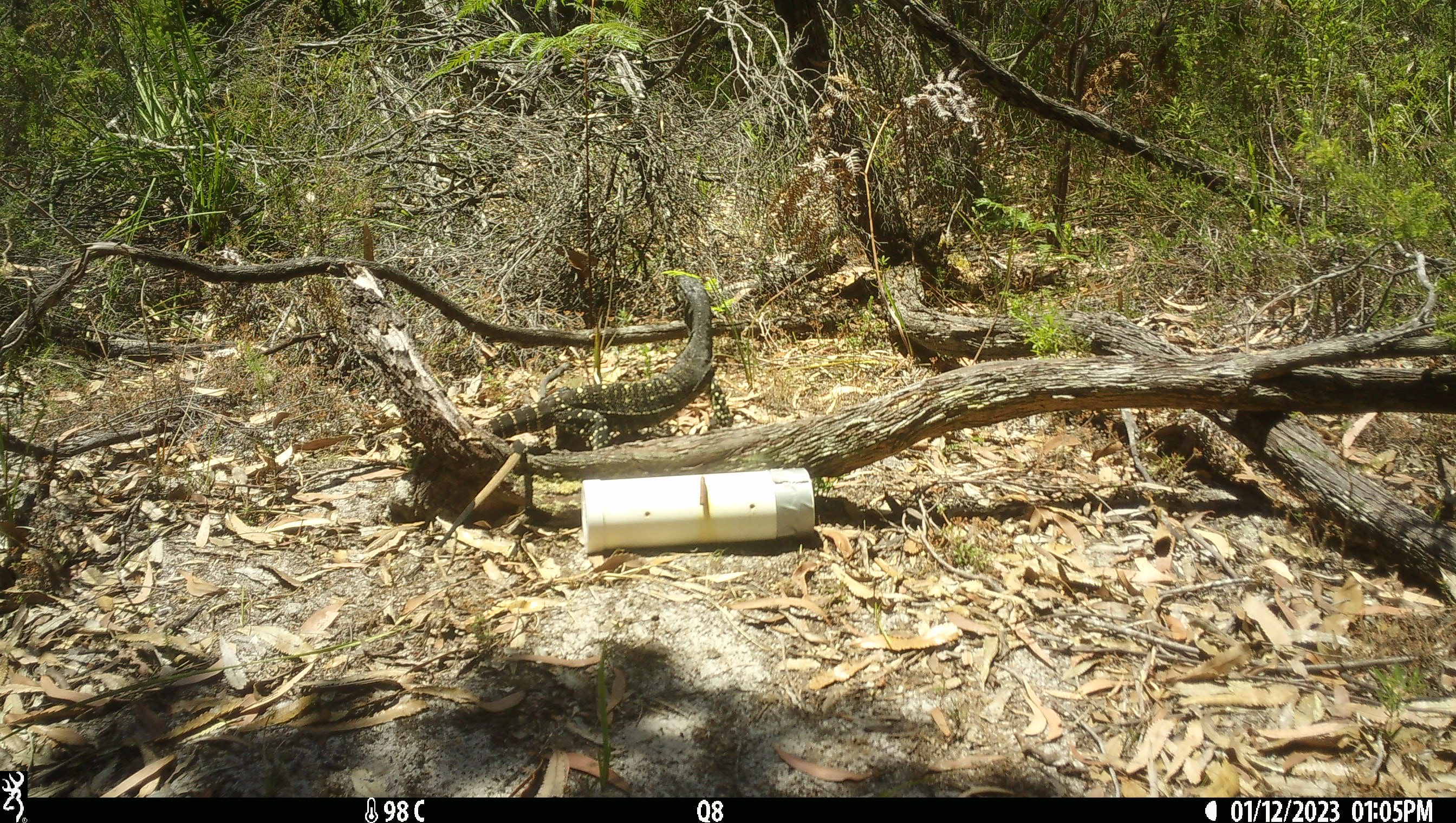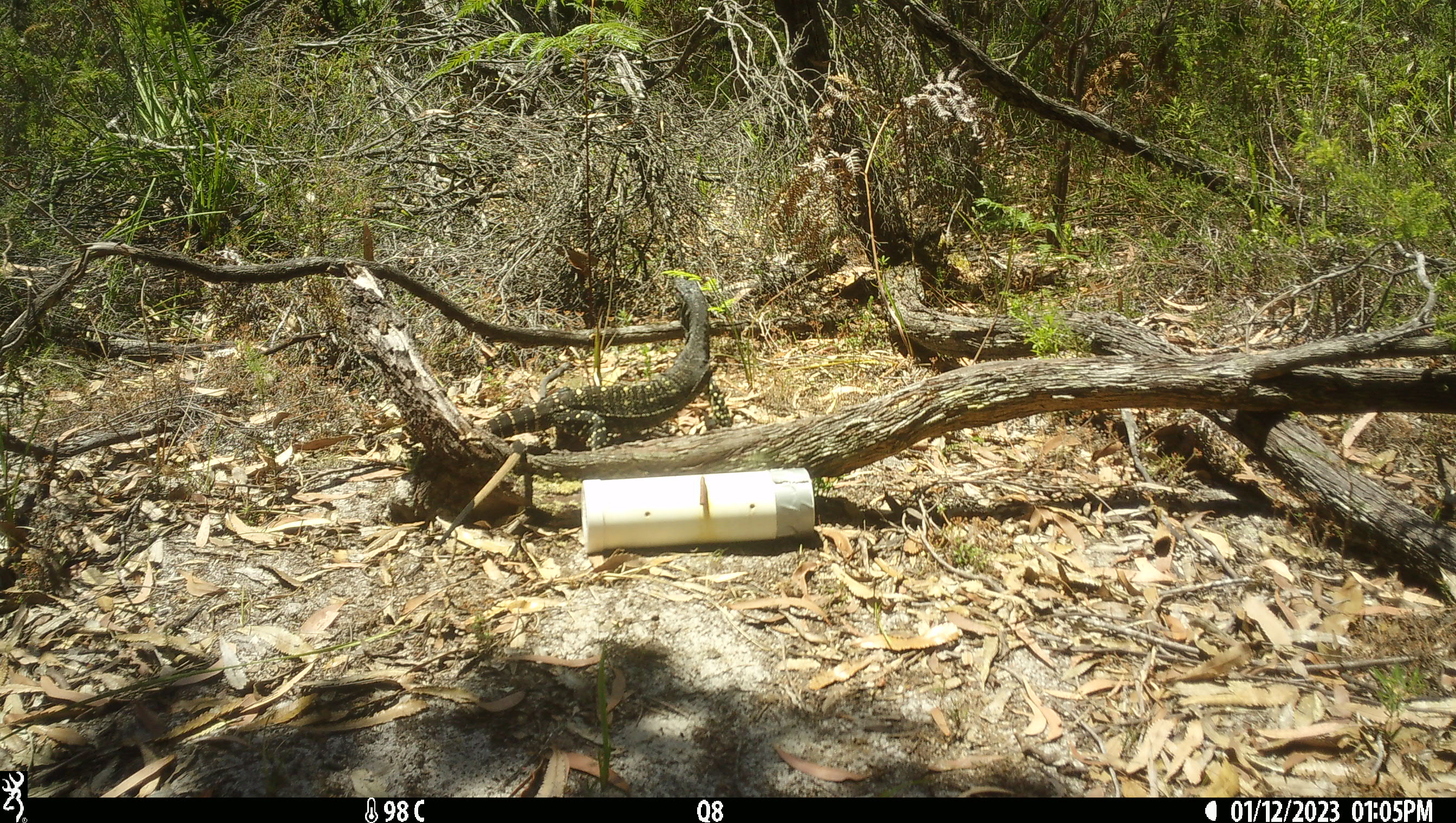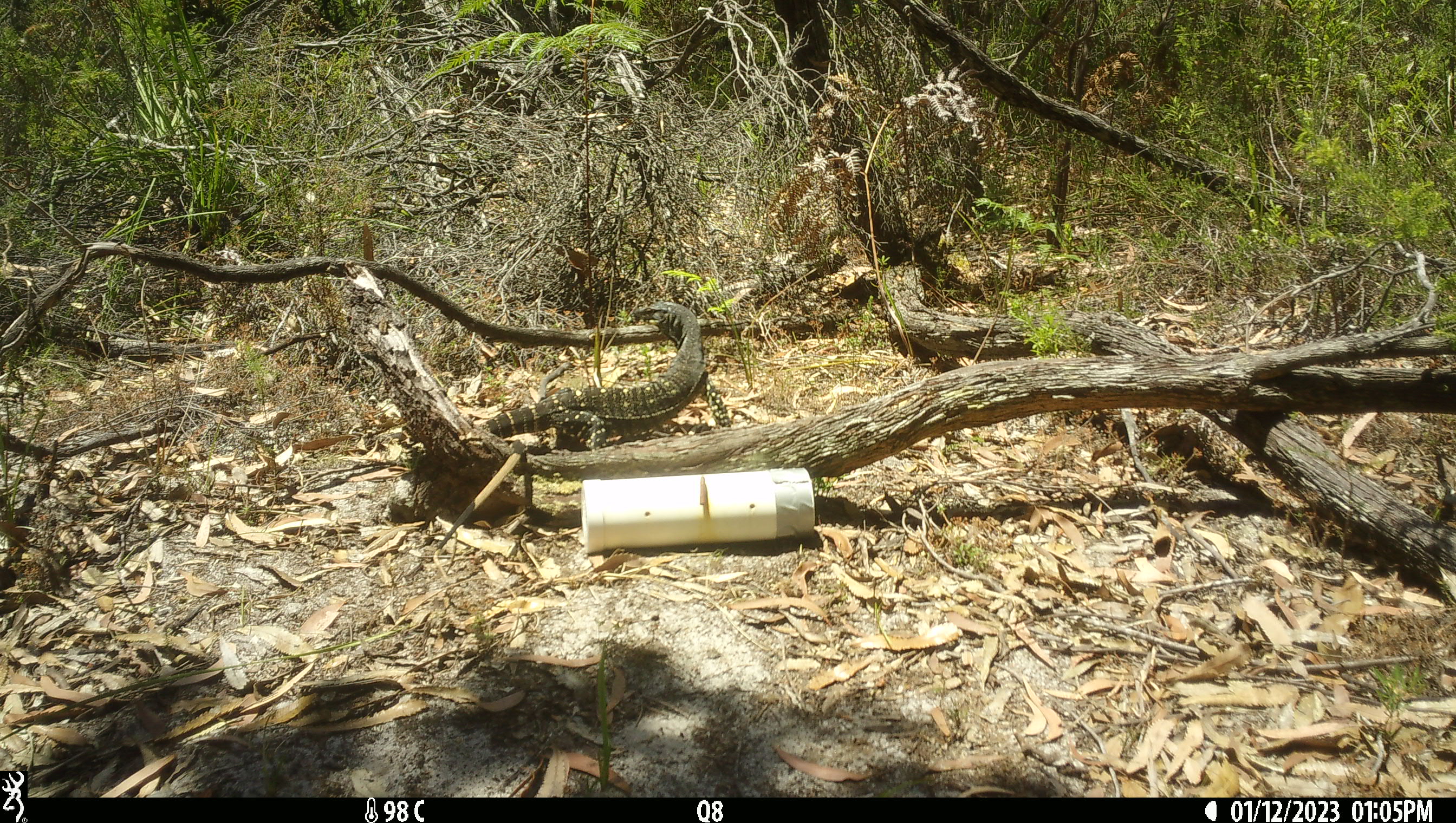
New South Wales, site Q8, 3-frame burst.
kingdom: Animalia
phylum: Chordata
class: Reptilia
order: Squamata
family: Varanidae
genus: Varanus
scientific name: Varanus varius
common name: lace monitor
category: goanna